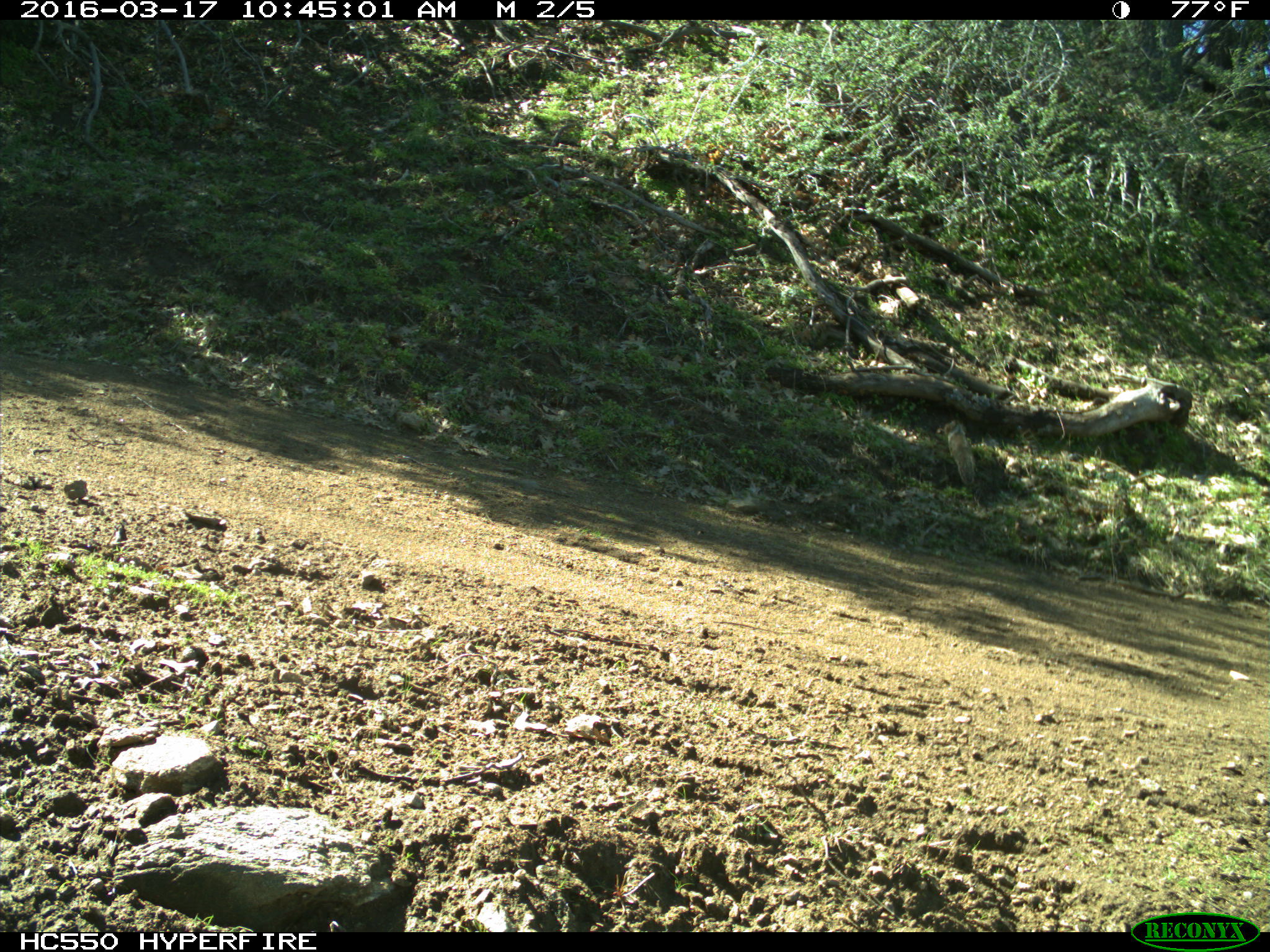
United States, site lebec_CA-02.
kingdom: Animalia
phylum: Chordata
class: Mammalia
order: Rodentia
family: Sciuridae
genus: Otospermophilus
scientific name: Otospermophilus beecheyi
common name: california ground squirrel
Otospermophilus beecheyi (california ground squirrel).